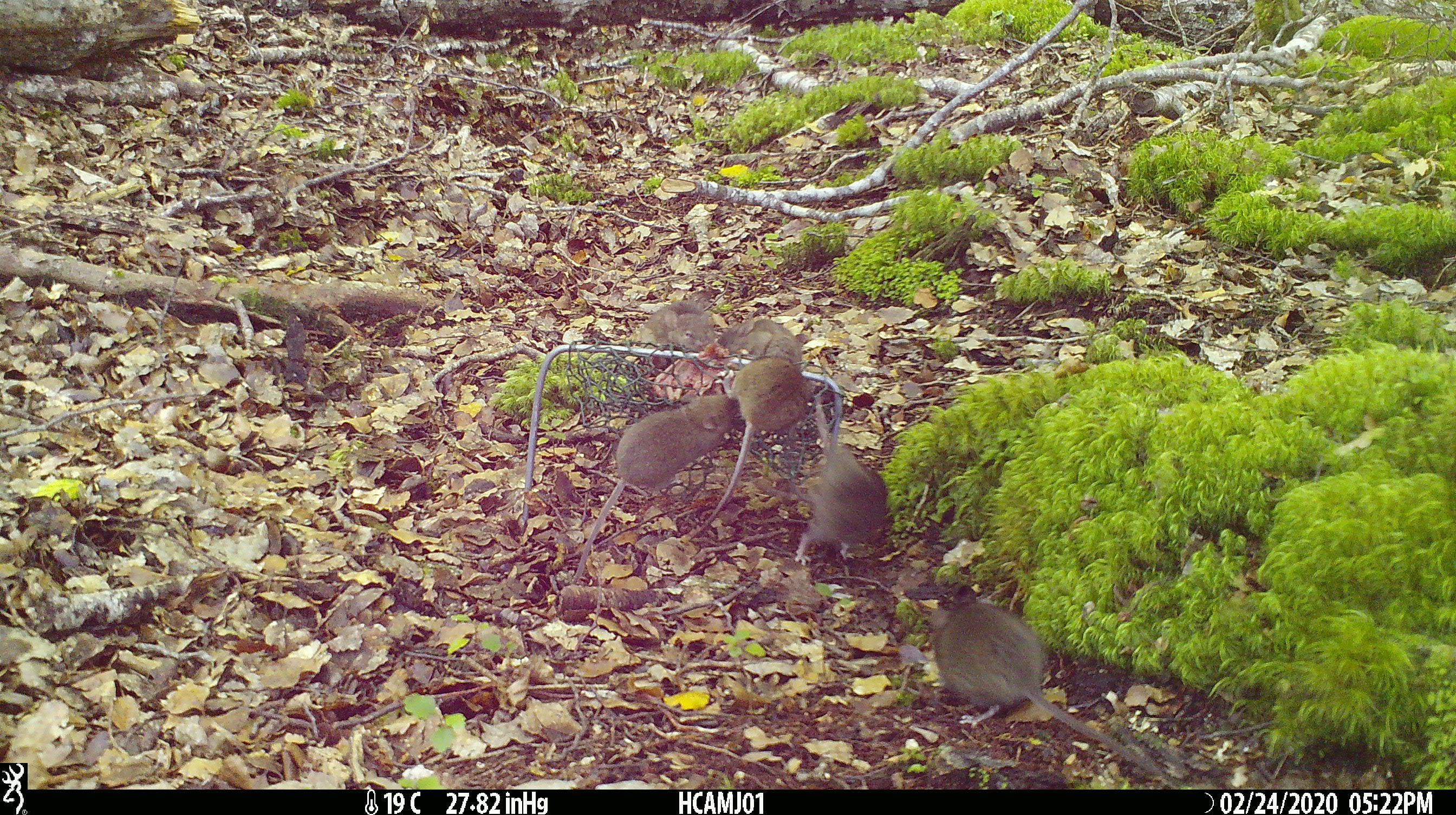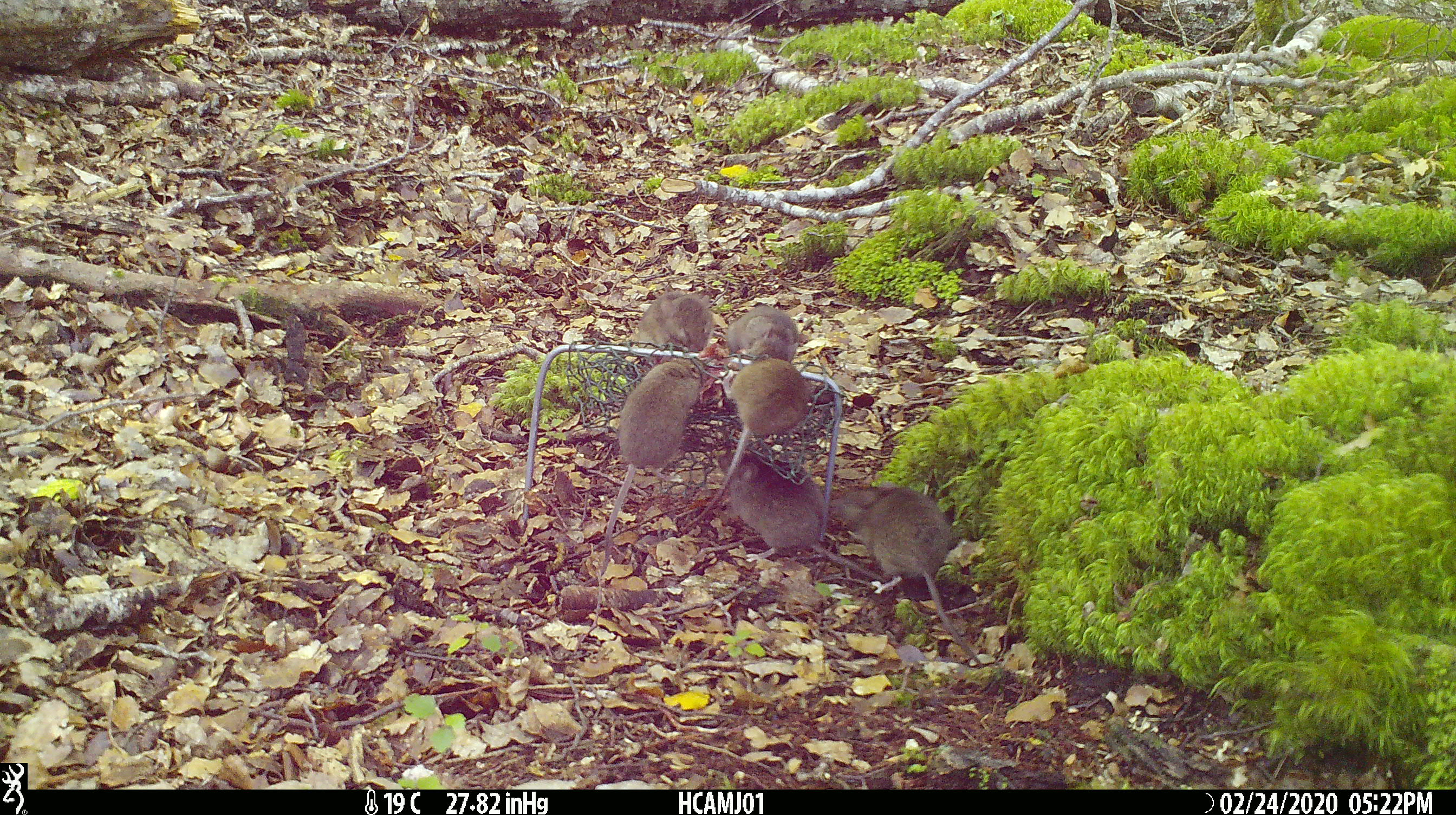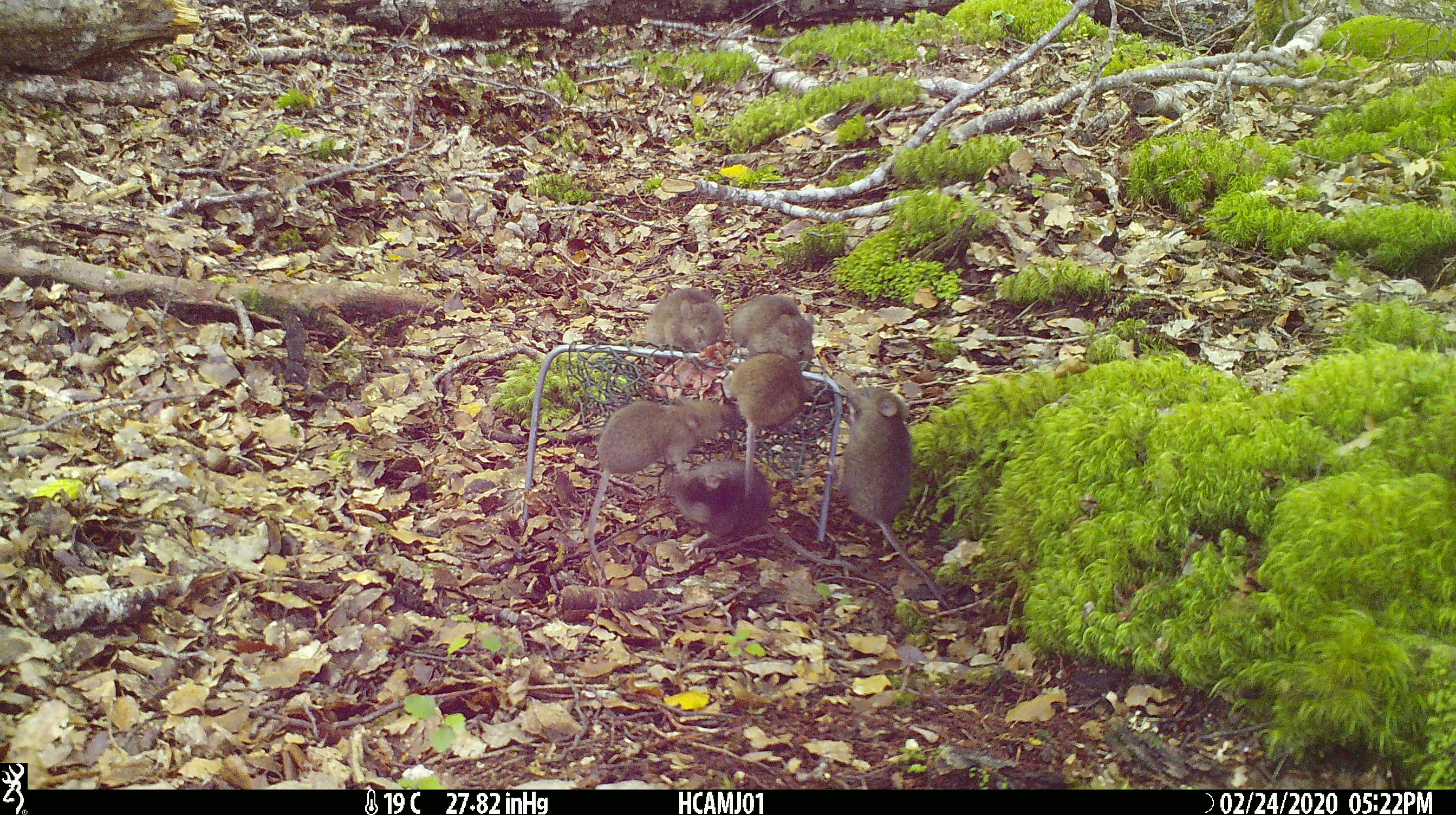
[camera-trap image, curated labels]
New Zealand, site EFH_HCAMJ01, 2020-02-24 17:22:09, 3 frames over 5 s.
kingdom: Animalia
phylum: Chordata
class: Mammalia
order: Rodentia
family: Muridae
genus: Mus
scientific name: Mus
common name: mouse